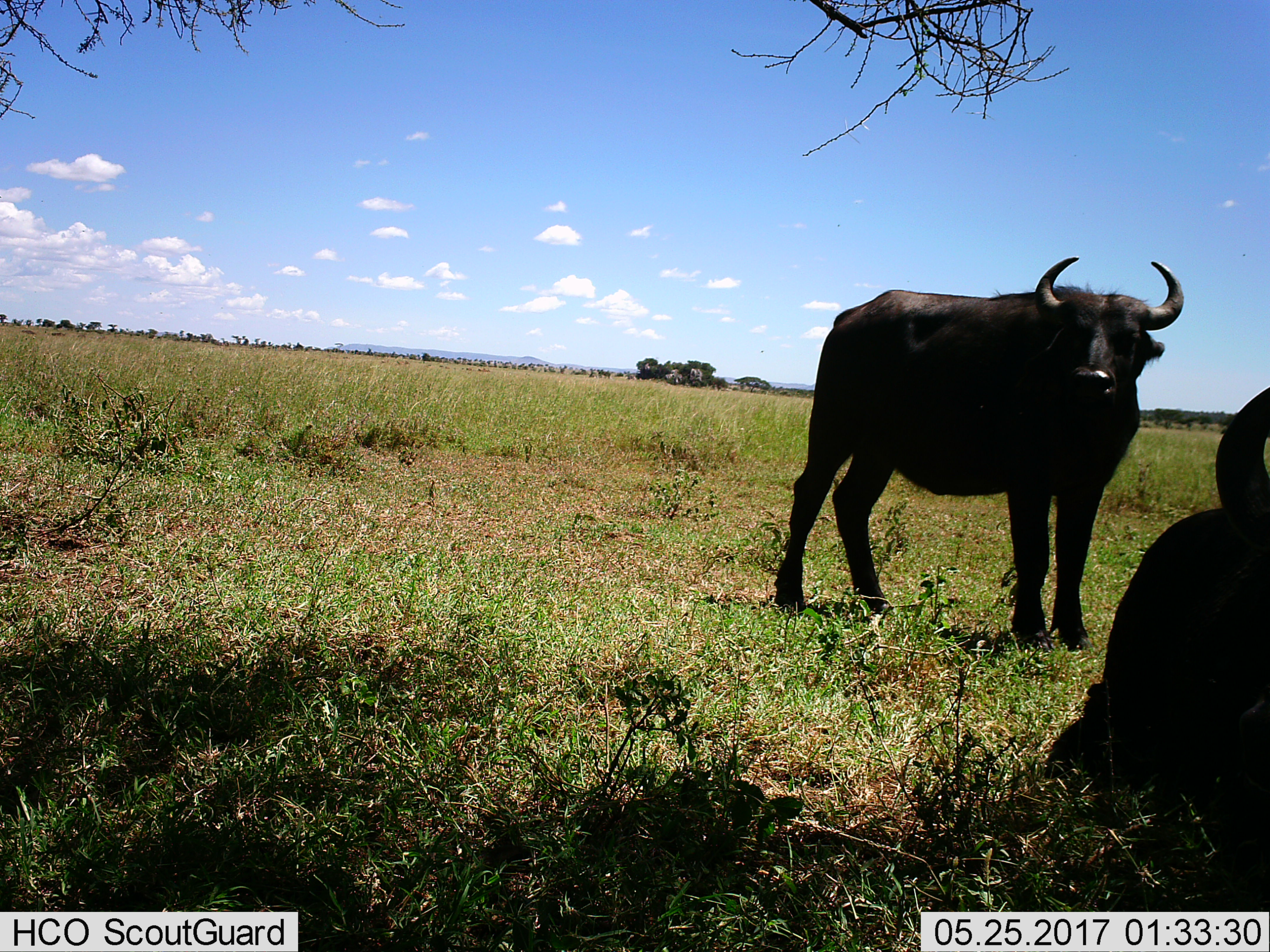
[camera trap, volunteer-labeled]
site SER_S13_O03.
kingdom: Animalia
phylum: Chordata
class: Mammalia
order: Artiodactyla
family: Bovidae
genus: Syncerus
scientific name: Syncerus caffer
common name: african buffalo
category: buffalo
Buffalo (african buffalo) (Syncerus caffer), count 2. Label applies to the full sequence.